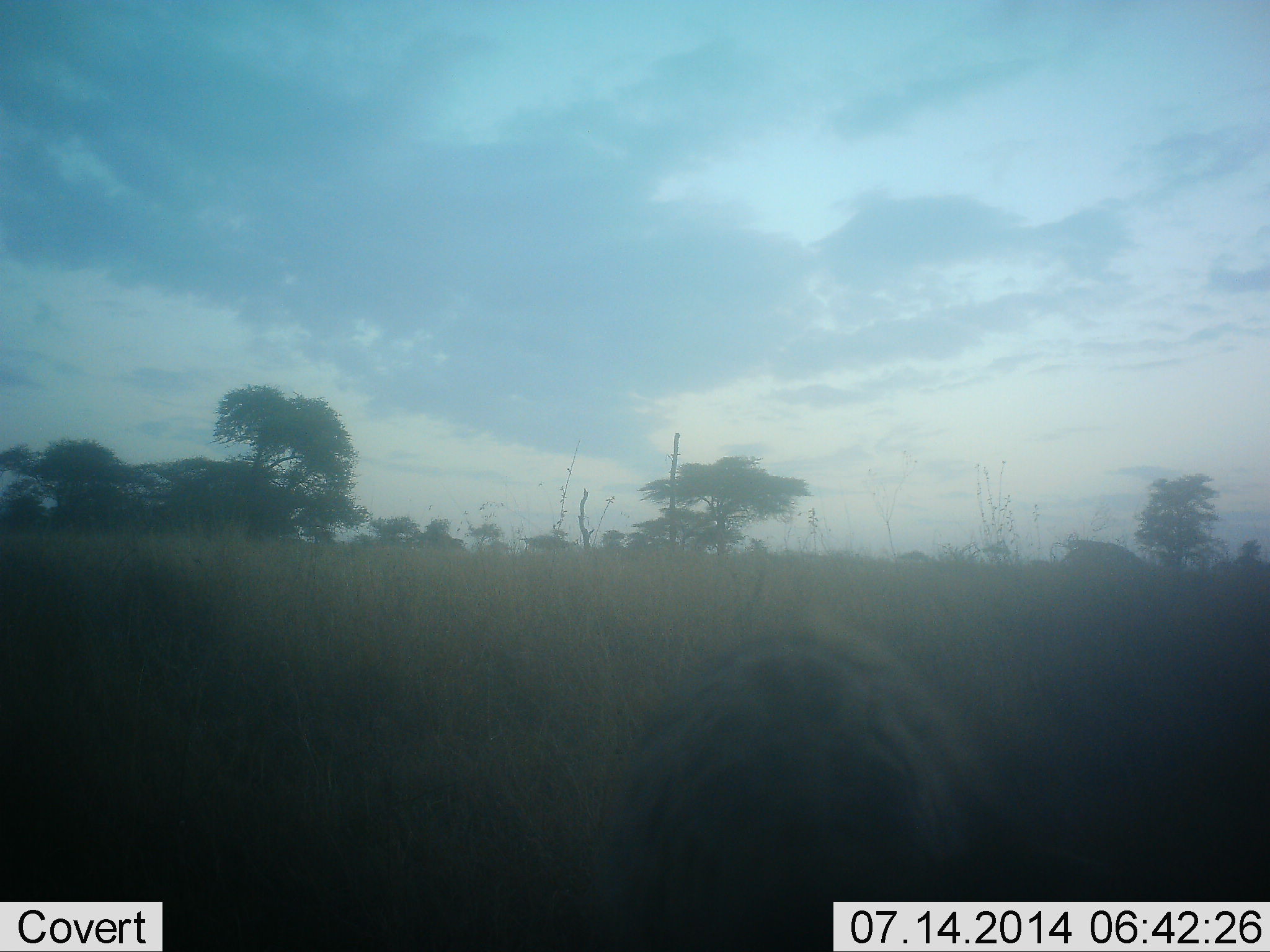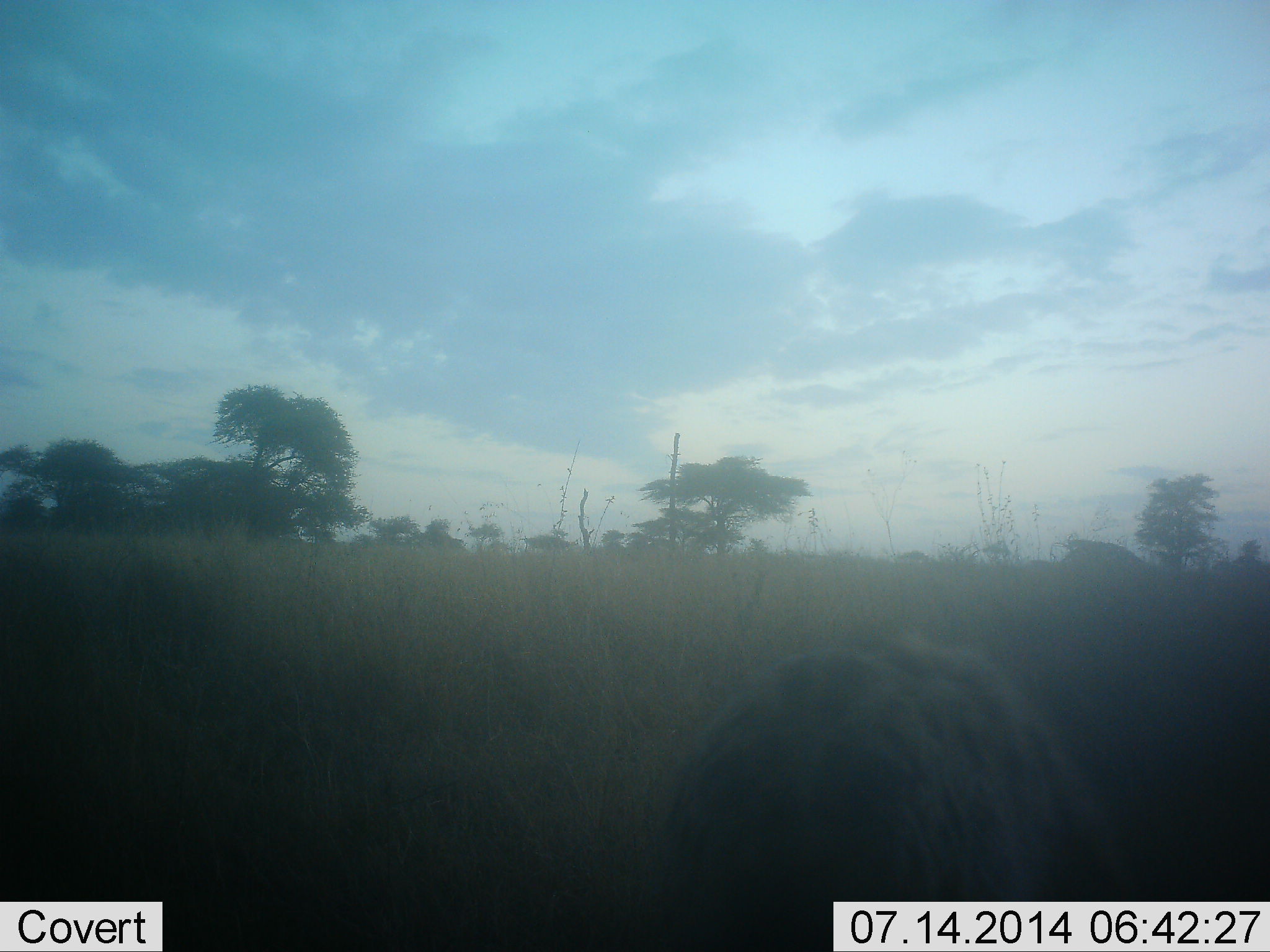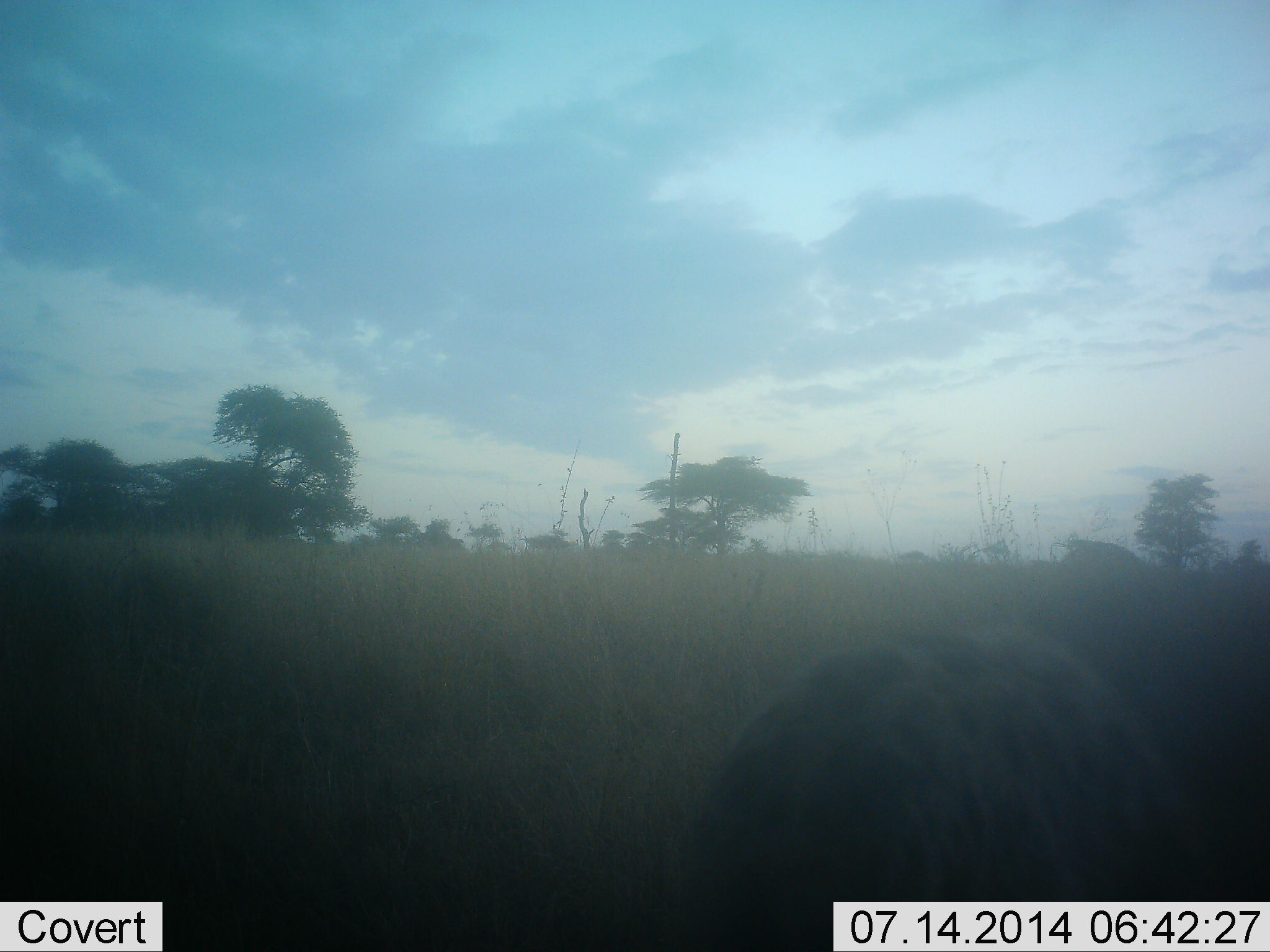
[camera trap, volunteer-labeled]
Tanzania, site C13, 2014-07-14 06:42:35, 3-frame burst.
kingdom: Animalia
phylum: Chordata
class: Mammalia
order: Carnivora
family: Hyaenidae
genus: Crocuta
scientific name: Crocuta crocuta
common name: spotted hyena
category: hyenaspotted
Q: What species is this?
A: Hyenaspotted (spotted hyena) (Crocuta crocuta).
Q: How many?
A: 1.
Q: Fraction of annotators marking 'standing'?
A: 60%.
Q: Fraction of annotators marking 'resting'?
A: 0%.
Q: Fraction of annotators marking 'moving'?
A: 10%.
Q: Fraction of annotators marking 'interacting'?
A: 0%.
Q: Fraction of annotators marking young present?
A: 0%.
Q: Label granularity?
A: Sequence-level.